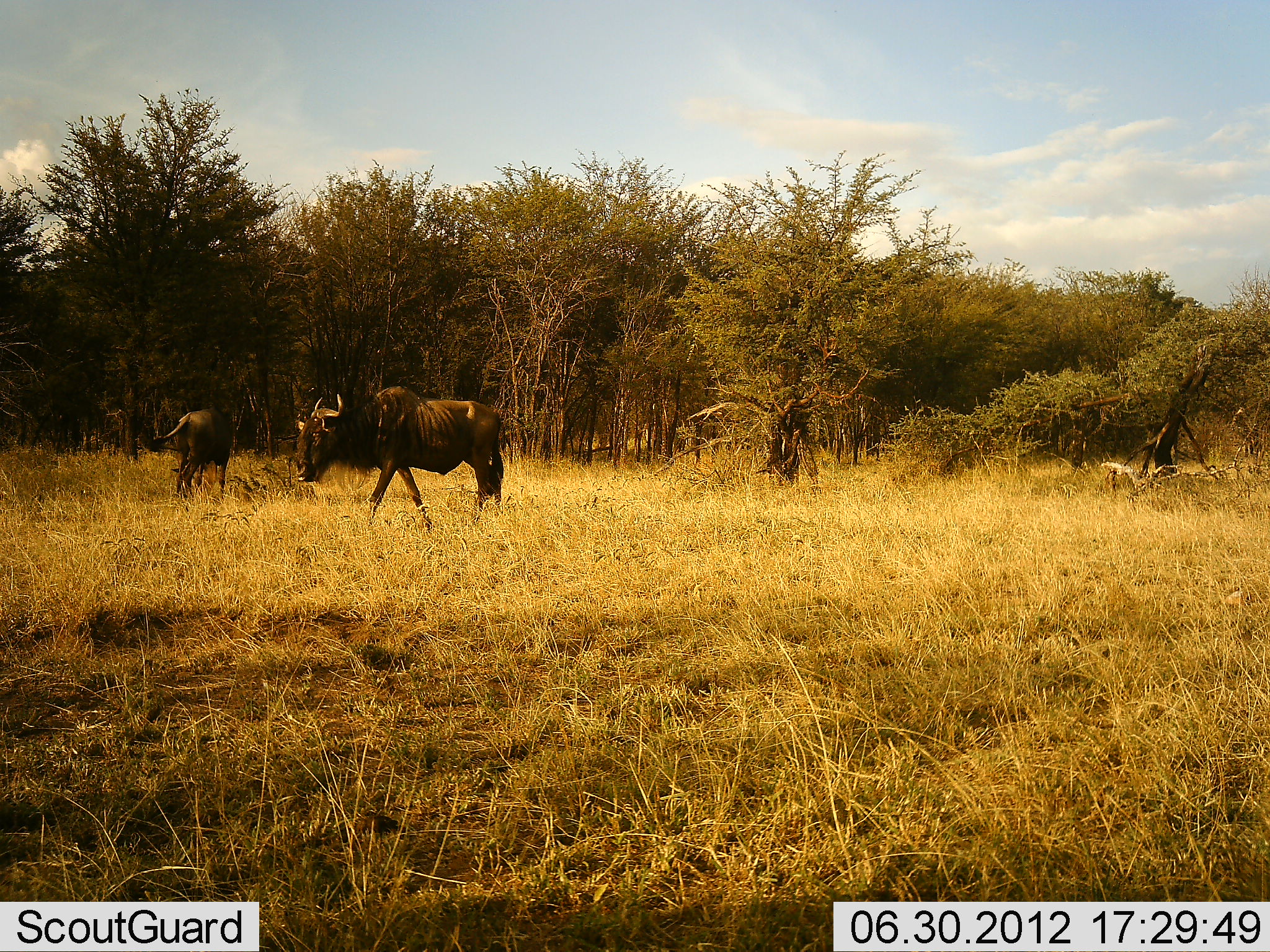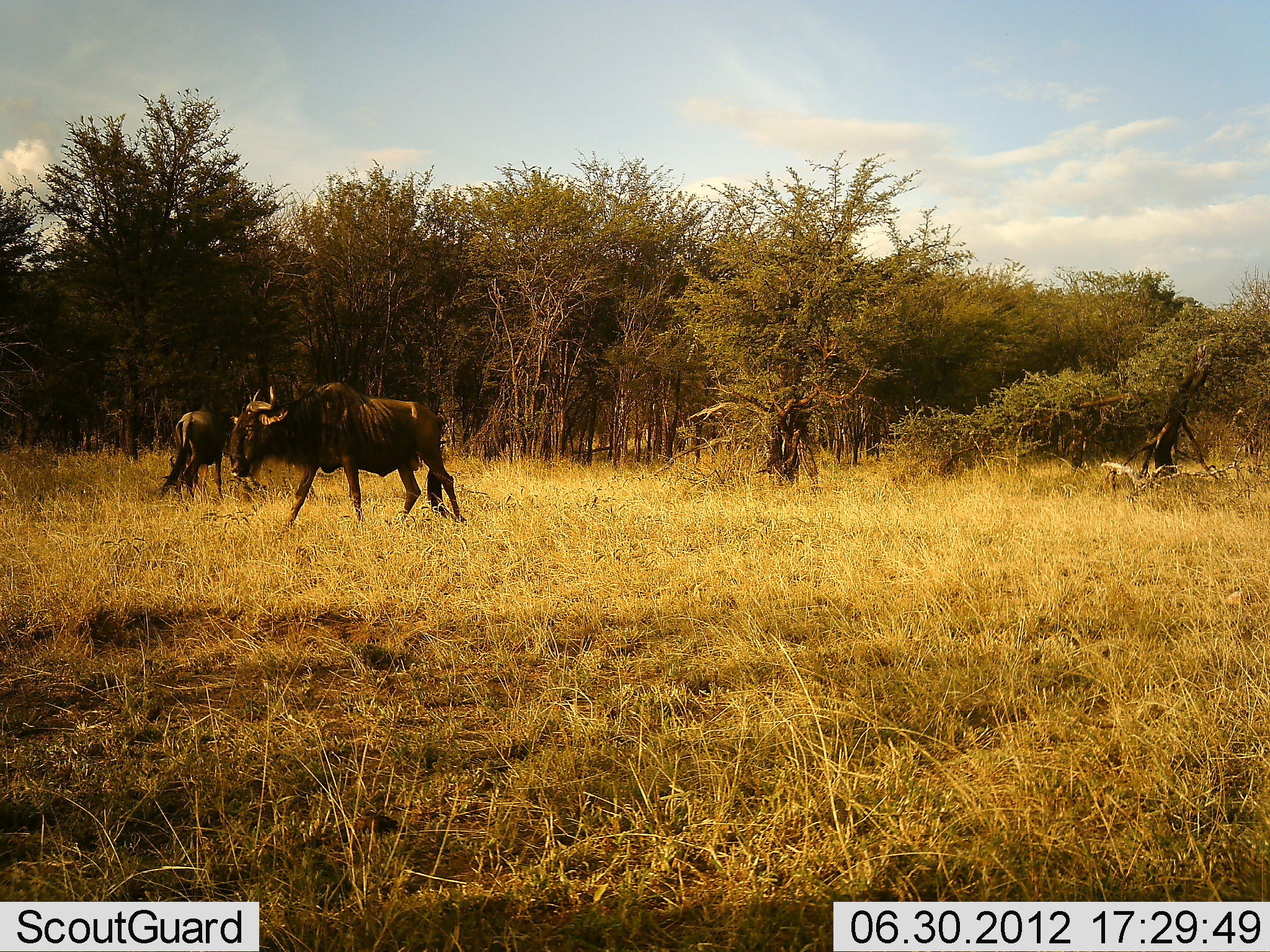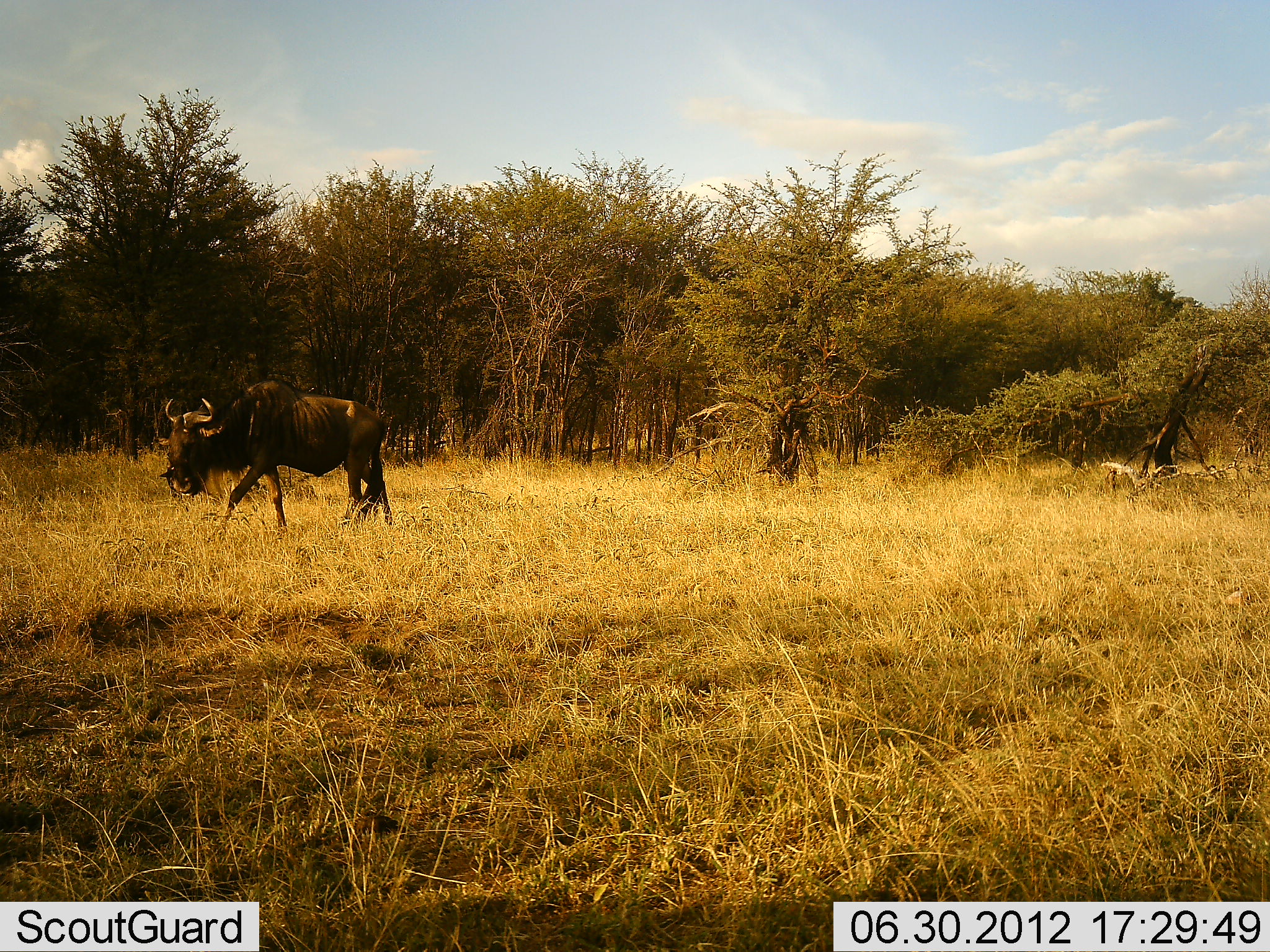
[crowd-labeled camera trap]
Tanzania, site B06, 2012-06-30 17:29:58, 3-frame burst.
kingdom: Animalia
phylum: Chordata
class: Mammalia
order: Artiodactyla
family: Bovidae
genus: Connochaetes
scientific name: Connochaetes taurinus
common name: blue wildebeest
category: wildebeest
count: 2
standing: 9%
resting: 0%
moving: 100%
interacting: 0%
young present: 0%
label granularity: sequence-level